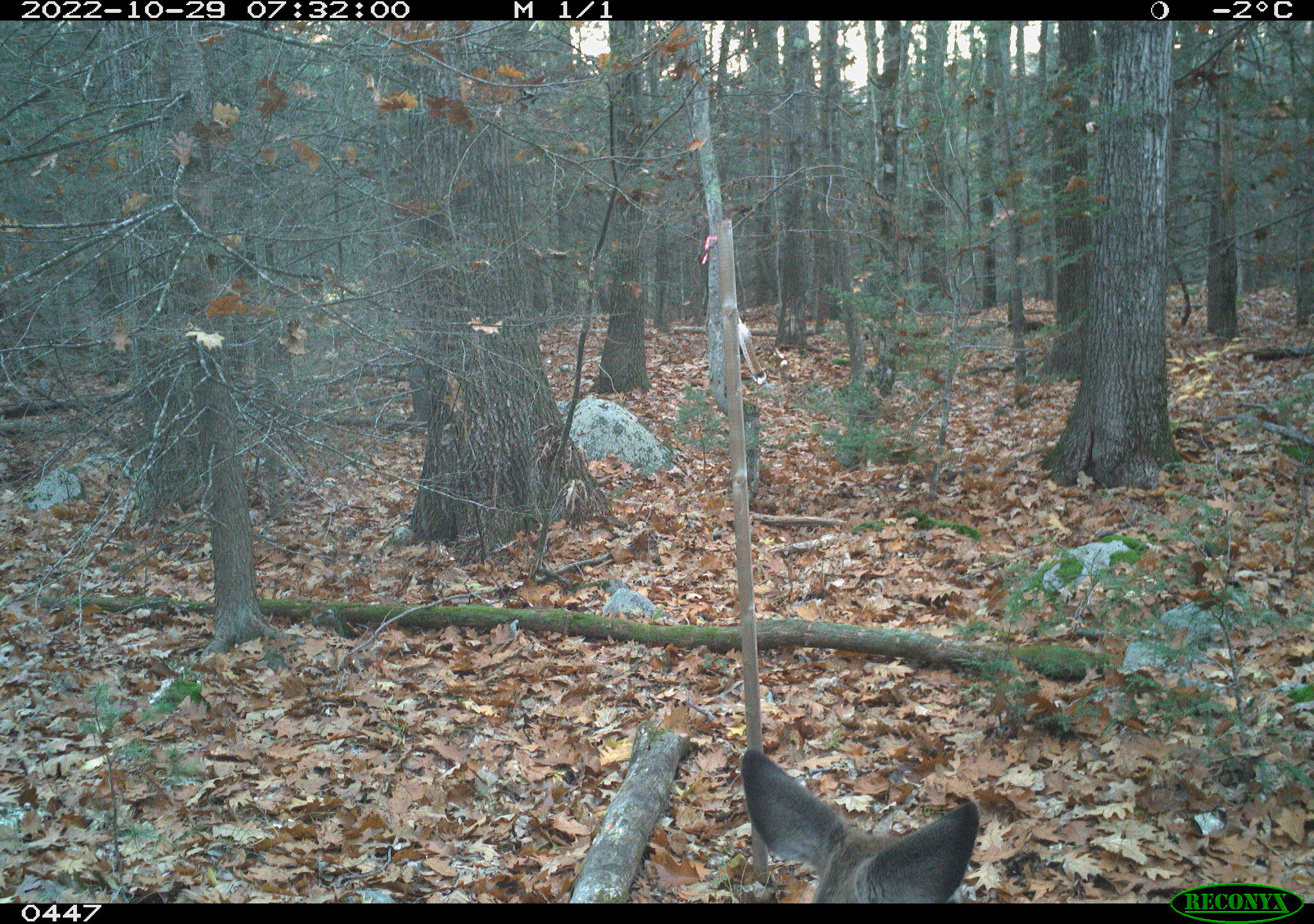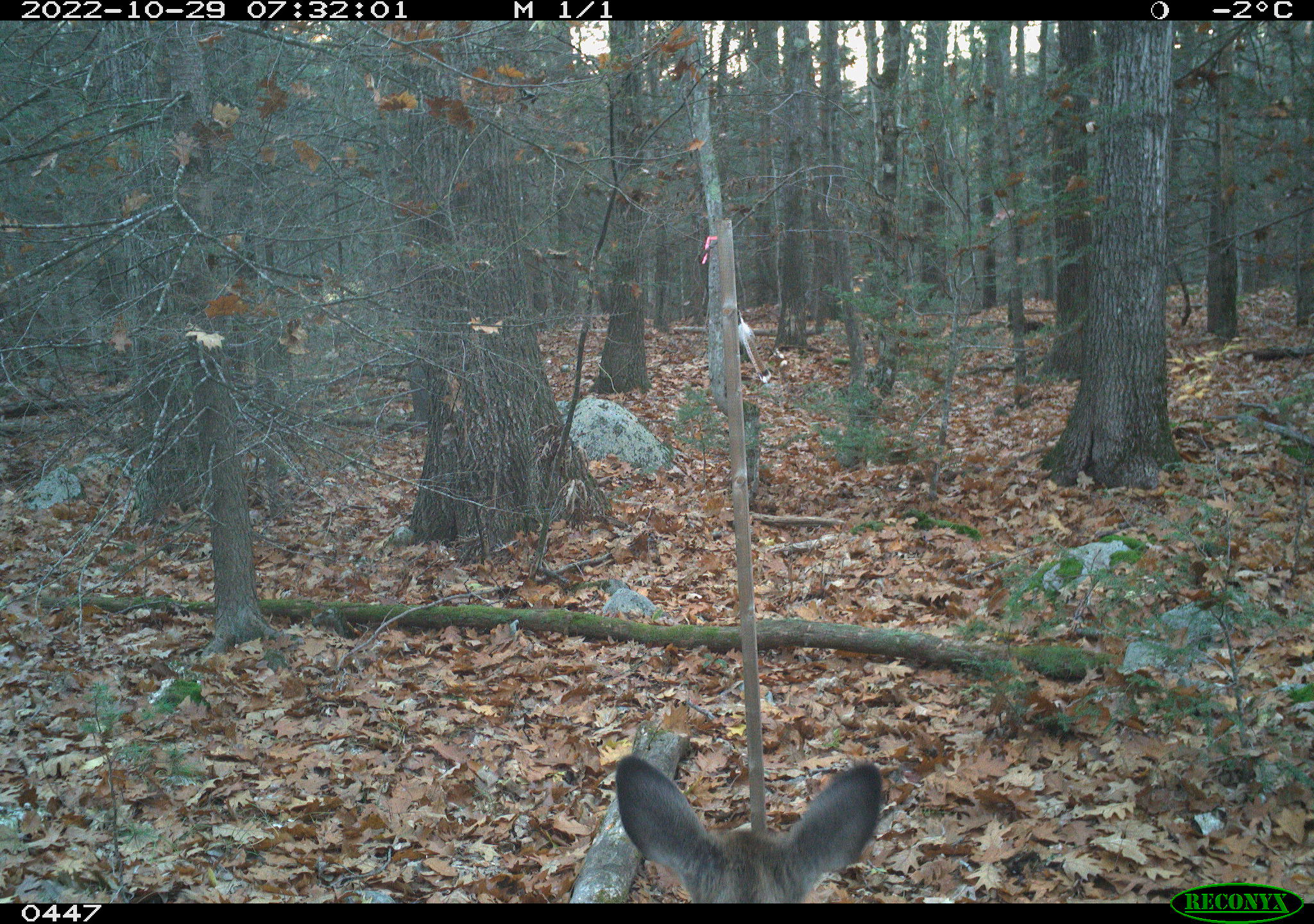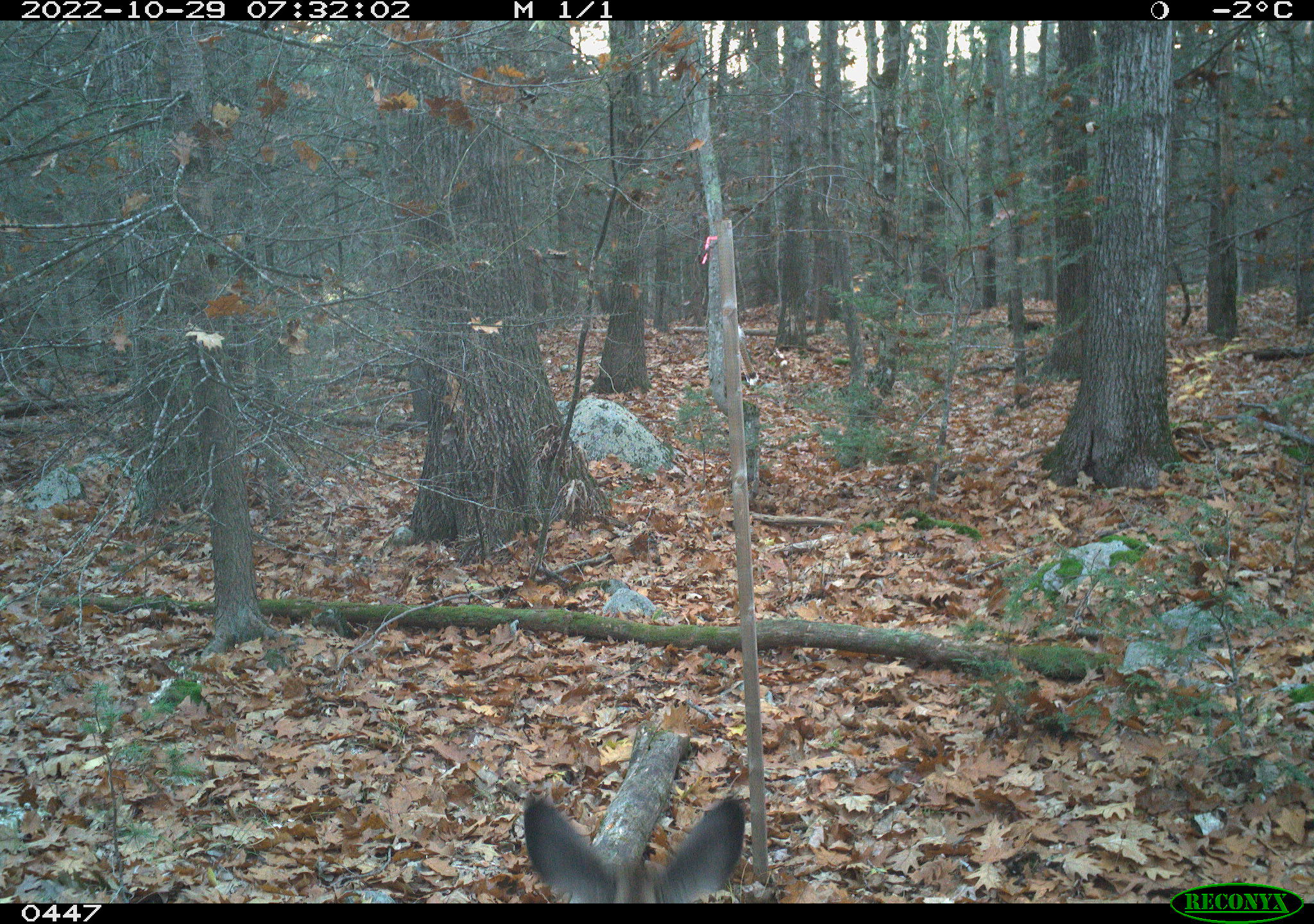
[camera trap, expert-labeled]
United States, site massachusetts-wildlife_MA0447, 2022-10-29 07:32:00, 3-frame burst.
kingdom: Animalia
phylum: Chordata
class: Mammalia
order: Artiodactyla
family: Cervidae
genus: Odocoileus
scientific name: Odocoileus virginianus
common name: white-tailed deer